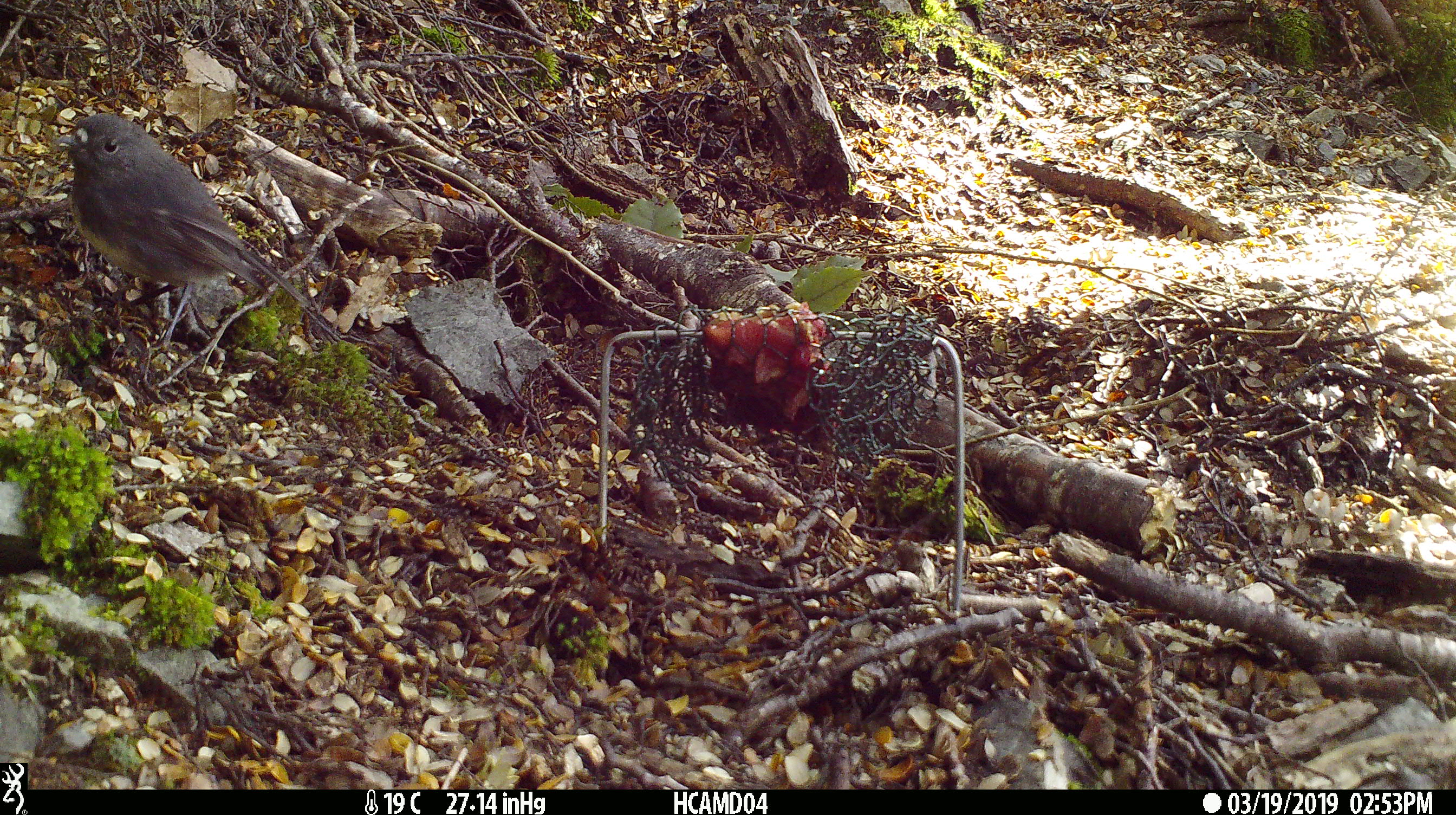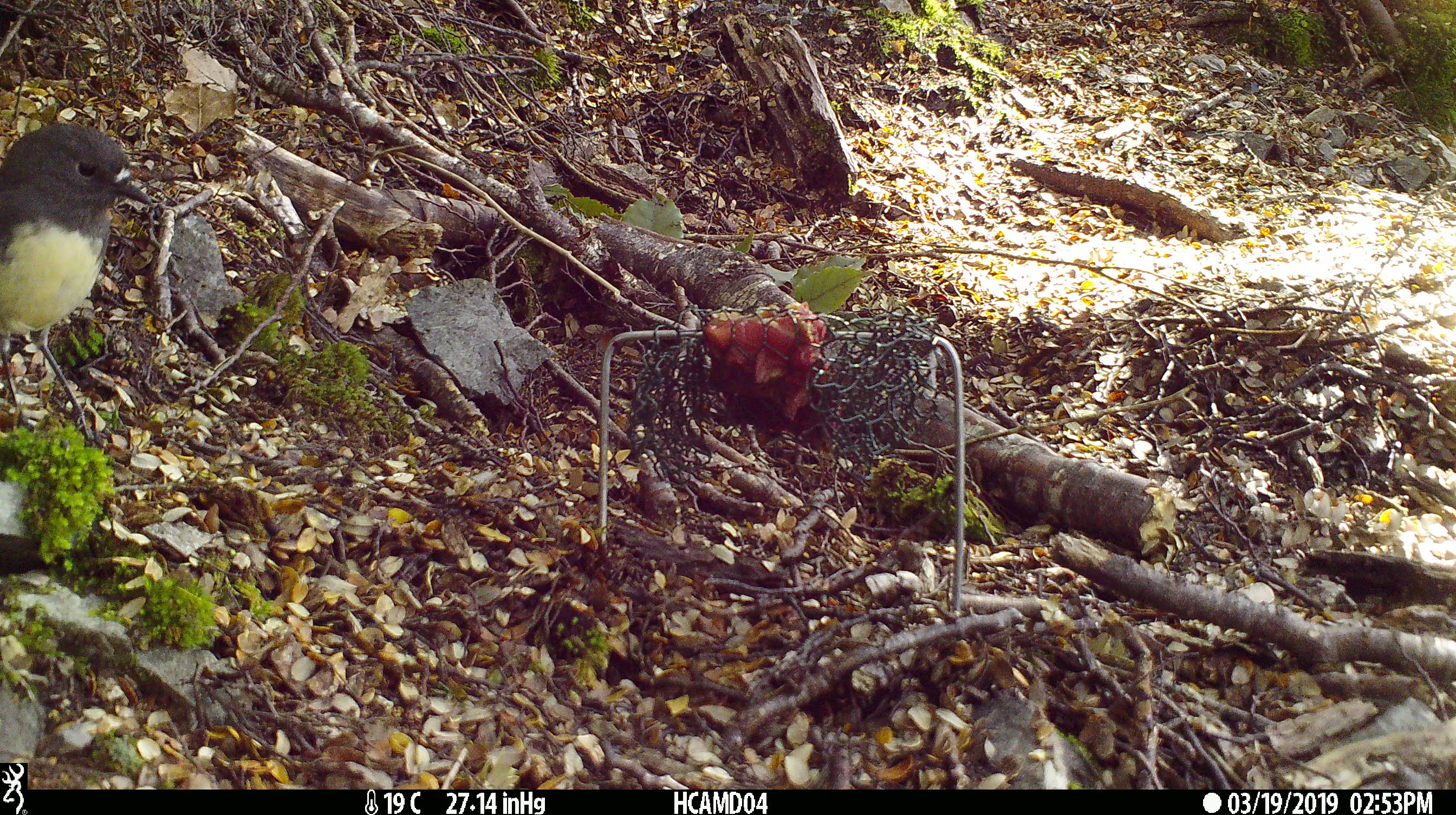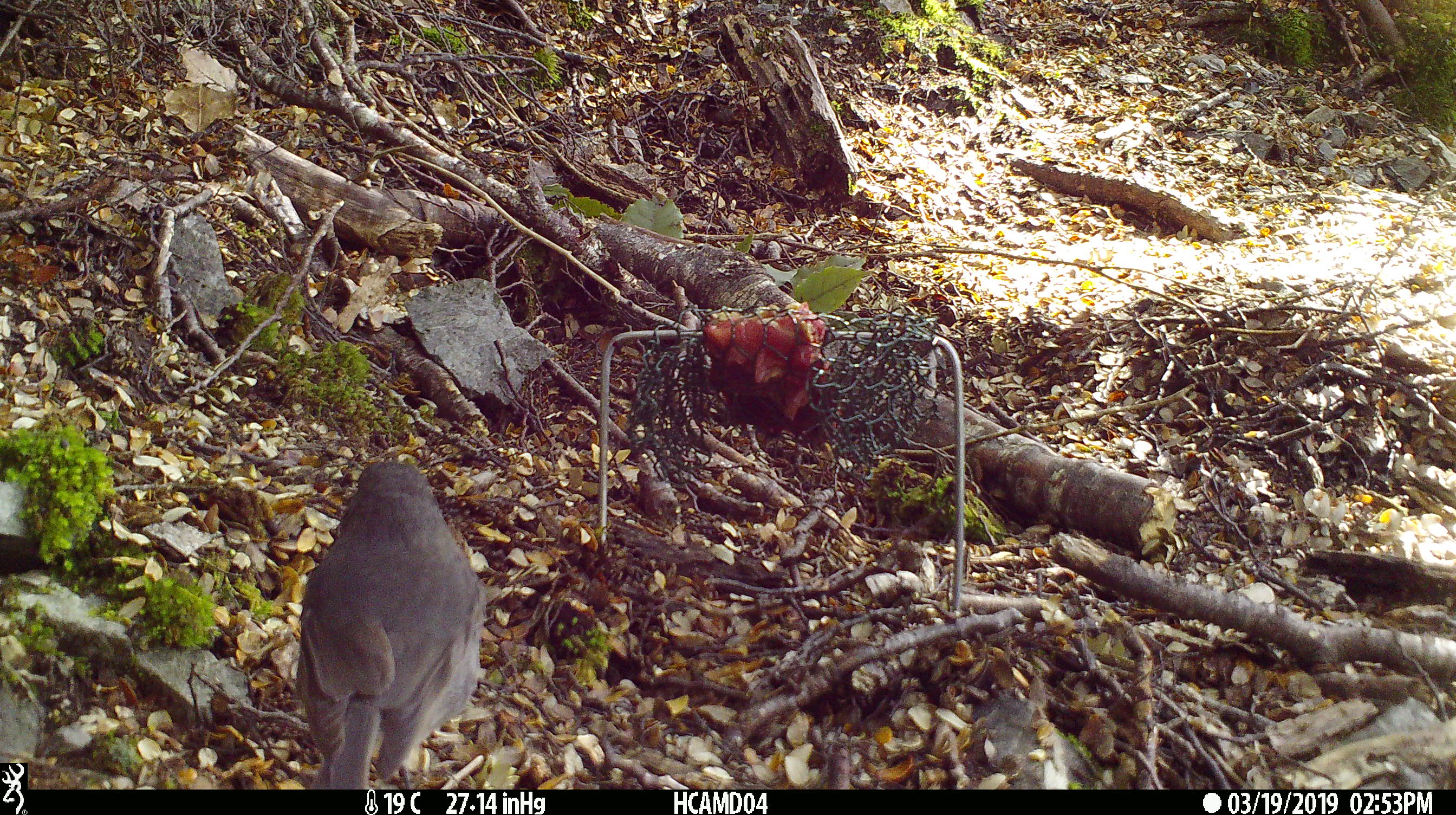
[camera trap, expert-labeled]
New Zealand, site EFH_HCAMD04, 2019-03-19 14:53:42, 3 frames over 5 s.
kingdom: Animalia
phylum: Chordata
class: Aves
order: Passeriformes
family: Petroicidae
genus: Petroica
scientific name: Petroica australis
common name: new zealand robin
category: robin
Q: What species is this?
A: Robin (new zealand robin) (Petroica australis).